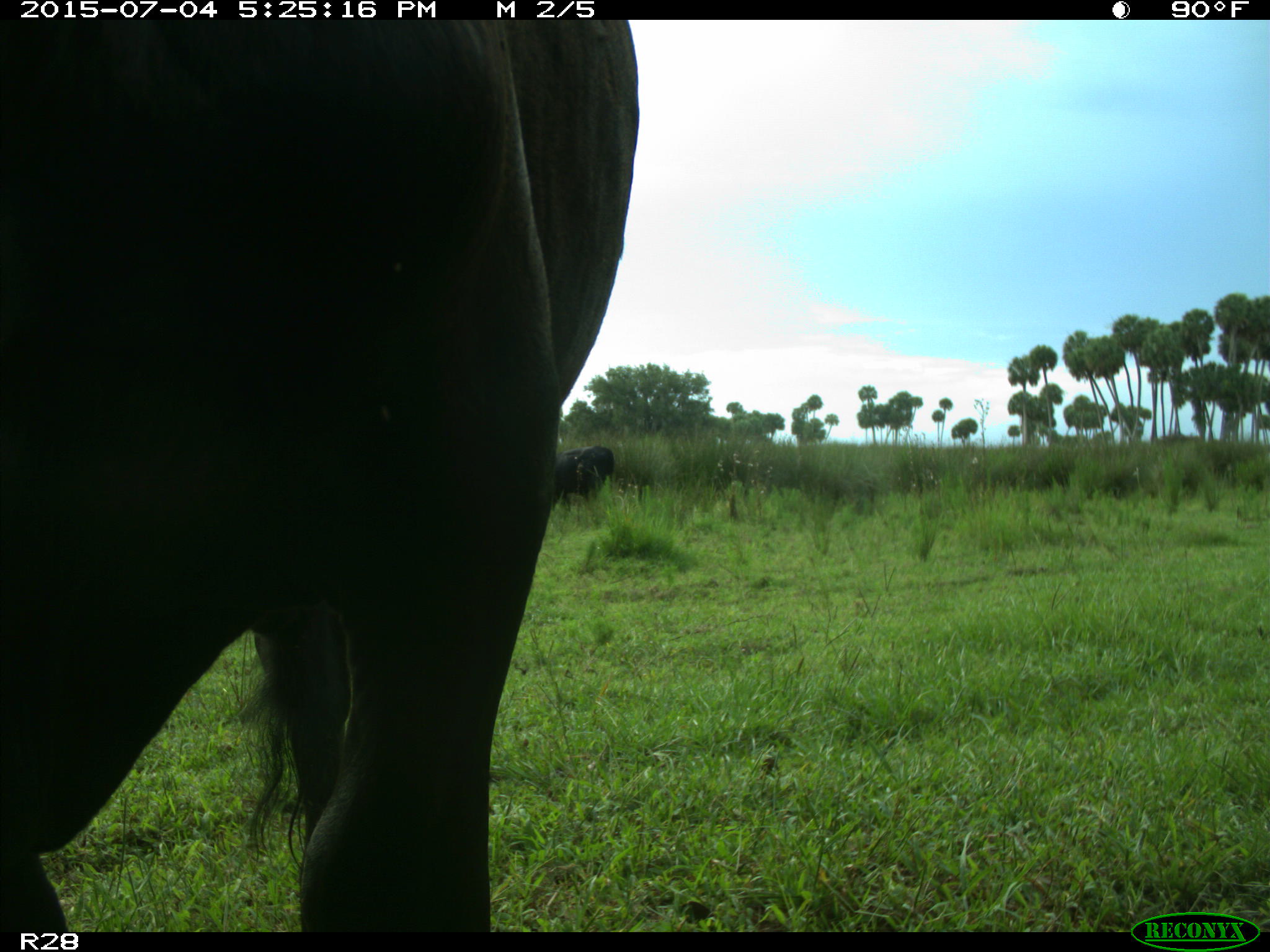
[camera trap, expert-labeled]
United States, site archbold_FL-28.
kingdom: Animalia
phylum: Chordata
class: Mammalia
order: Artiodactyla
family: Bovidae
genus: Bos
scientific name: Bos taurus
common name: domestic cow